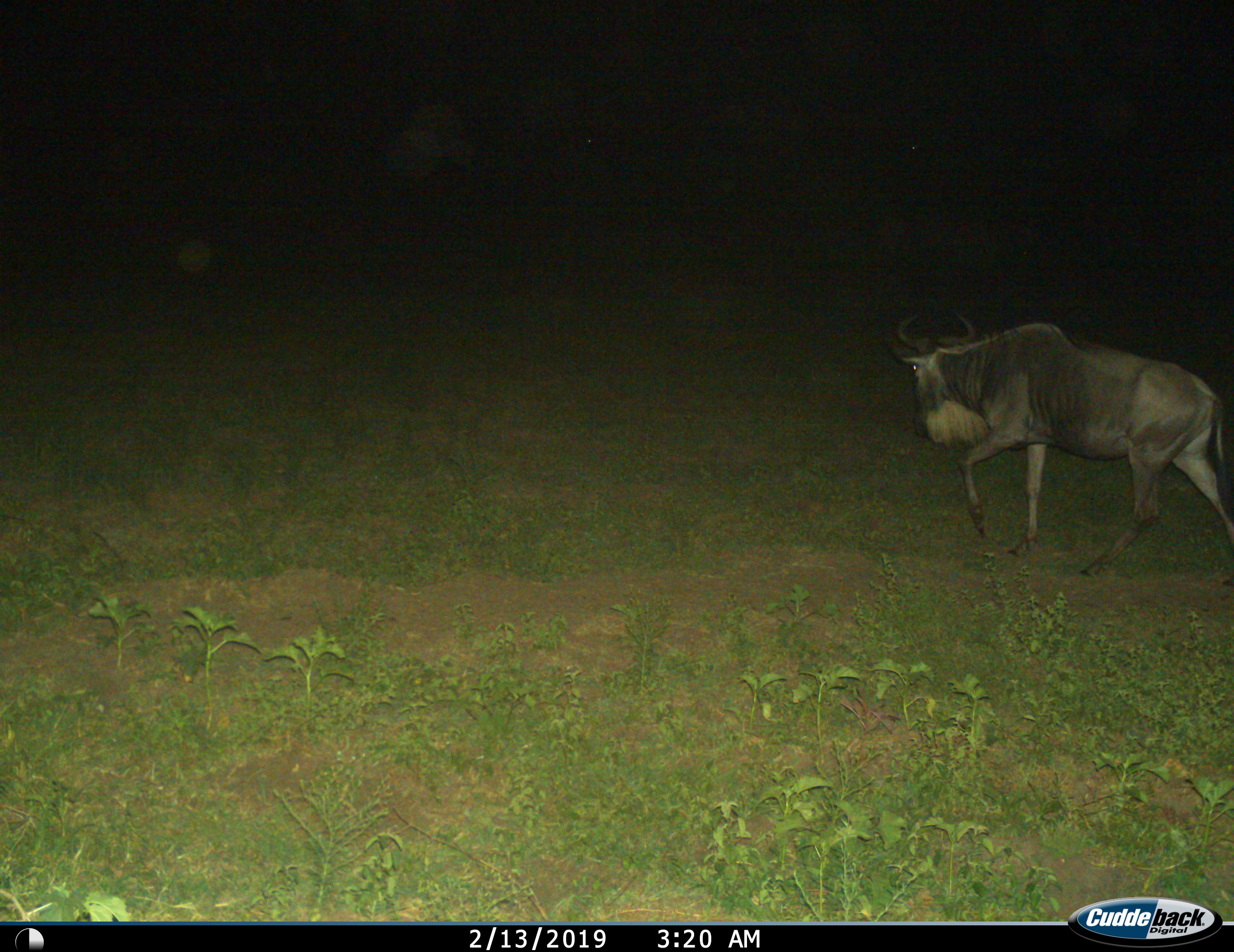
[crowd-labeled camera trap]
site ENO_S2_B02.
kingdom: Animalia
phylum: Chordata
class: Mammalia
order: Artiodactyla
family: Bovidae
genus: Connochaetes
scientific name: Connochaetes taurinus taurinus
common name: blue wildebeest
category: wildebeestblue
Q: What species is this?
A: Wildebeestblue (blue wildebeest) (Connochaetes taurinus taurinus).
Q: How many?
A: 1.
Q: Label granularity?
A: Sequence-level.